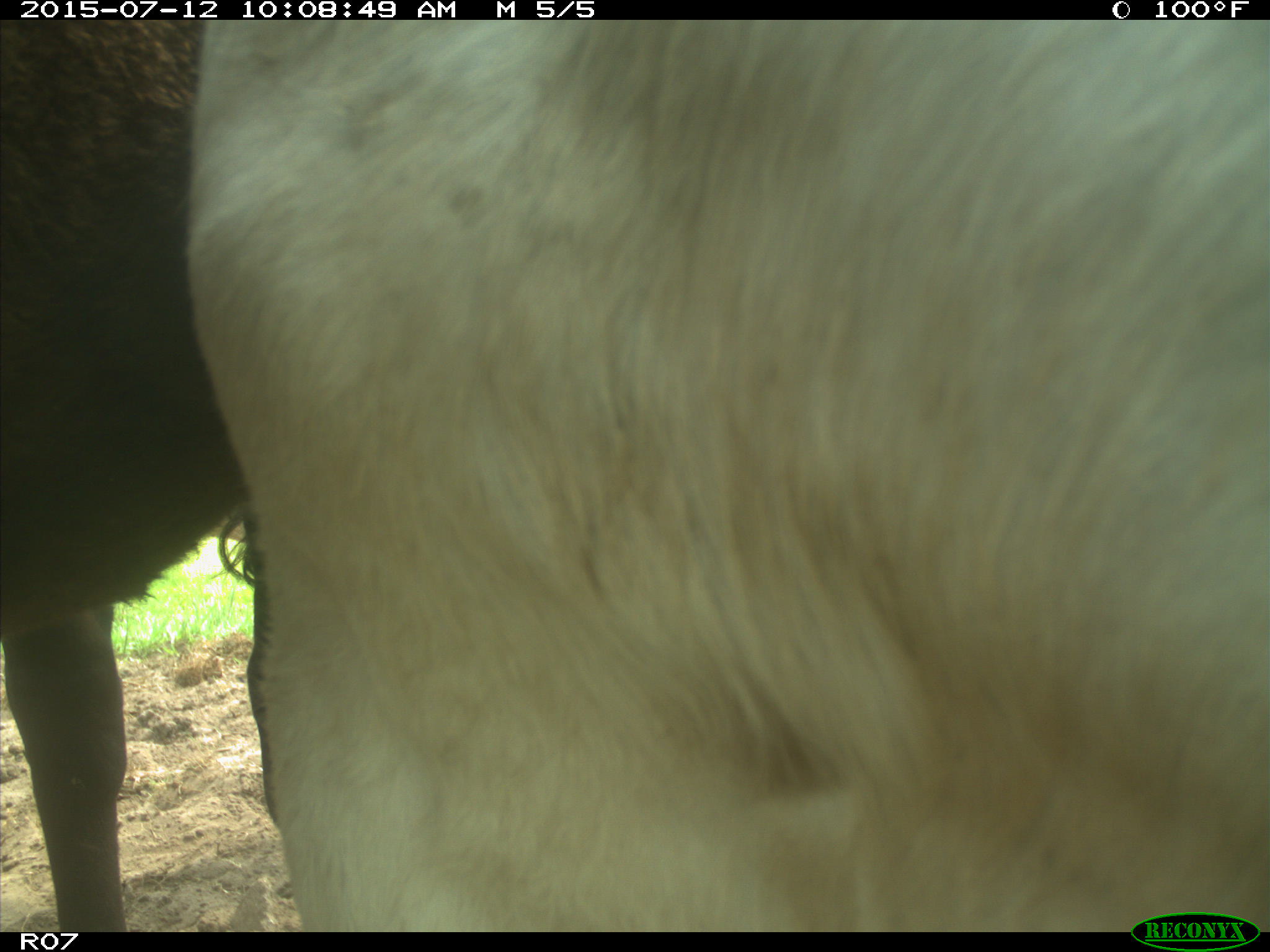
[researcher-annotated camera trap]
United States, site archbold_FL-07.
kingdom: Animalia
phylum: Chordata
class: Mammalia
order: Artiodactyla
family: Bovidae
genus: Bos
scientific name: Bos taurus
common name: domestic cow